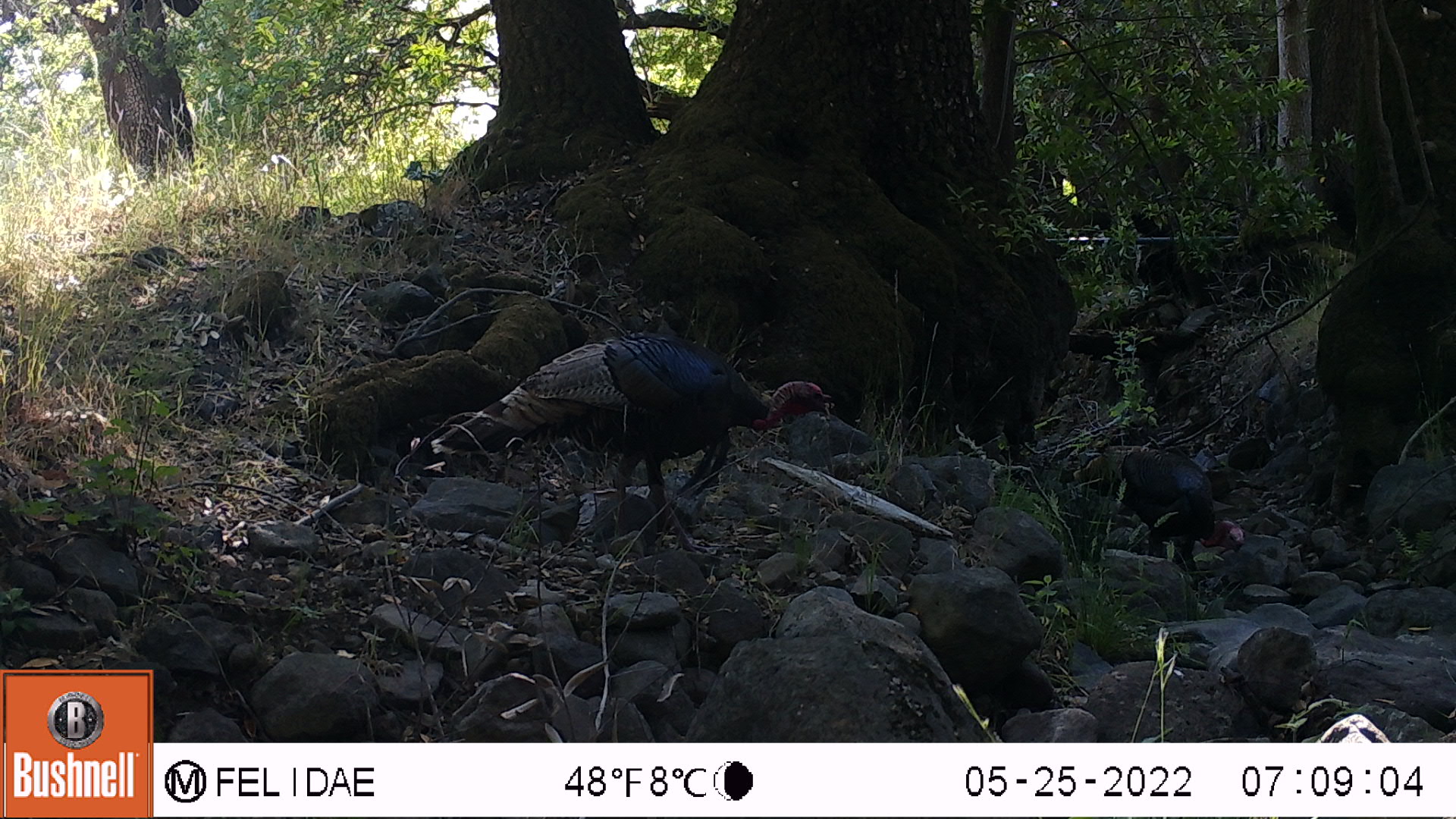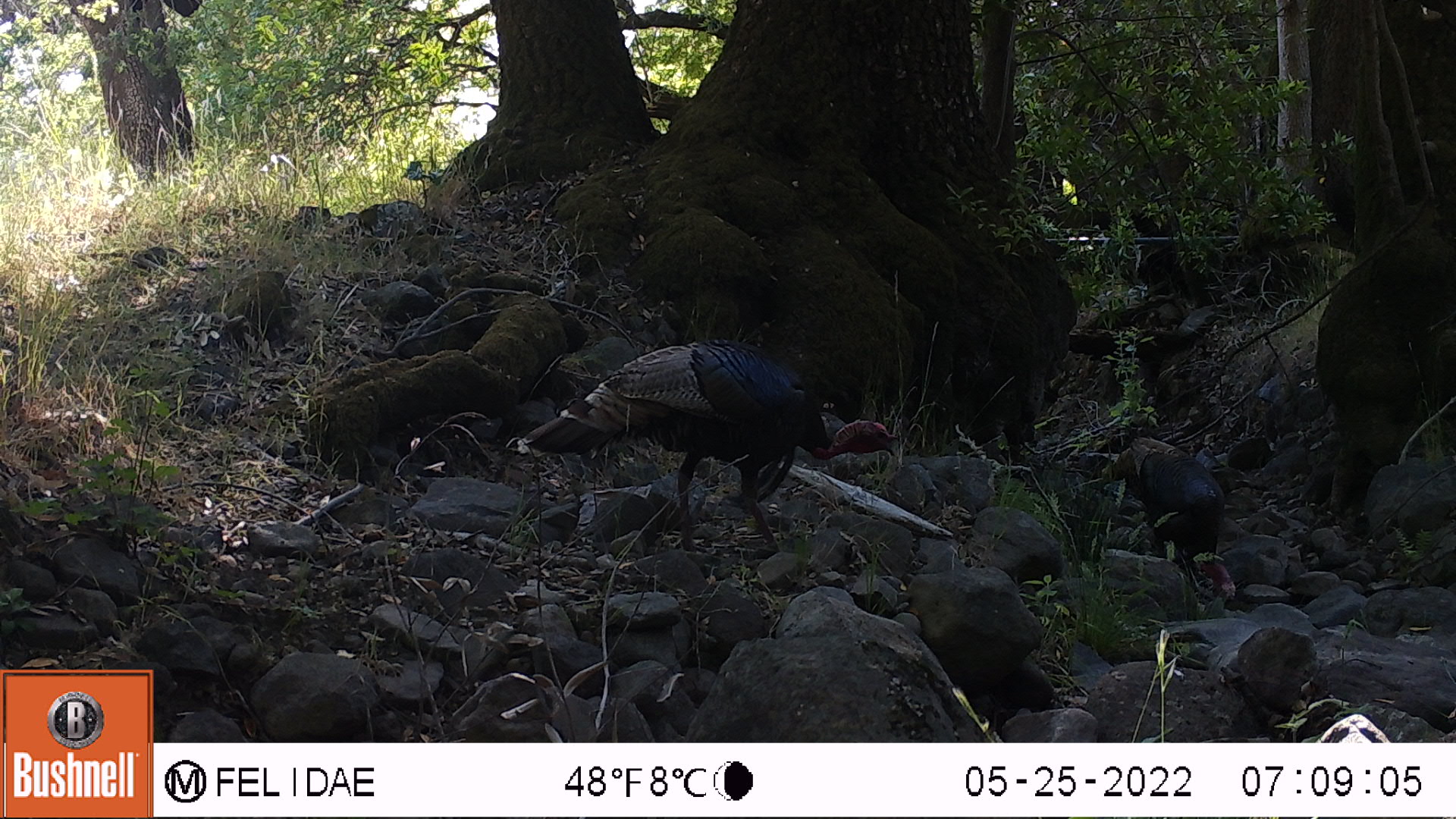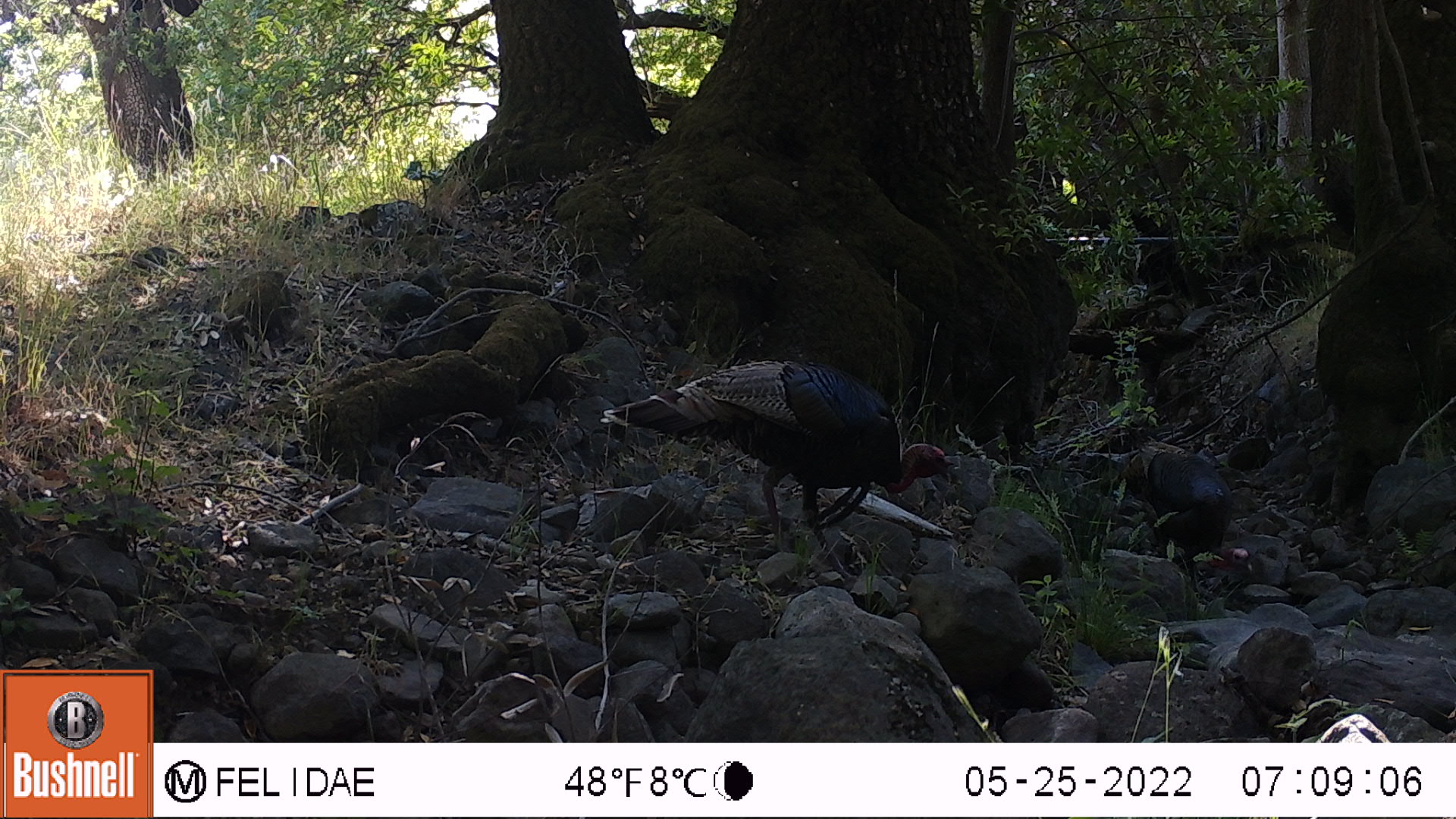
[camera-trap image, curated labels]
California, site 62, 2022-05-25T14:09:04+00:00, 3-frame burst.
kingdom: Animalia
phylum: Chordata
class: Aves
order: Galliformes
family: Phasianidae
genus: Meleagris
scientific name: Meleagris gallopavo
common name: turkey